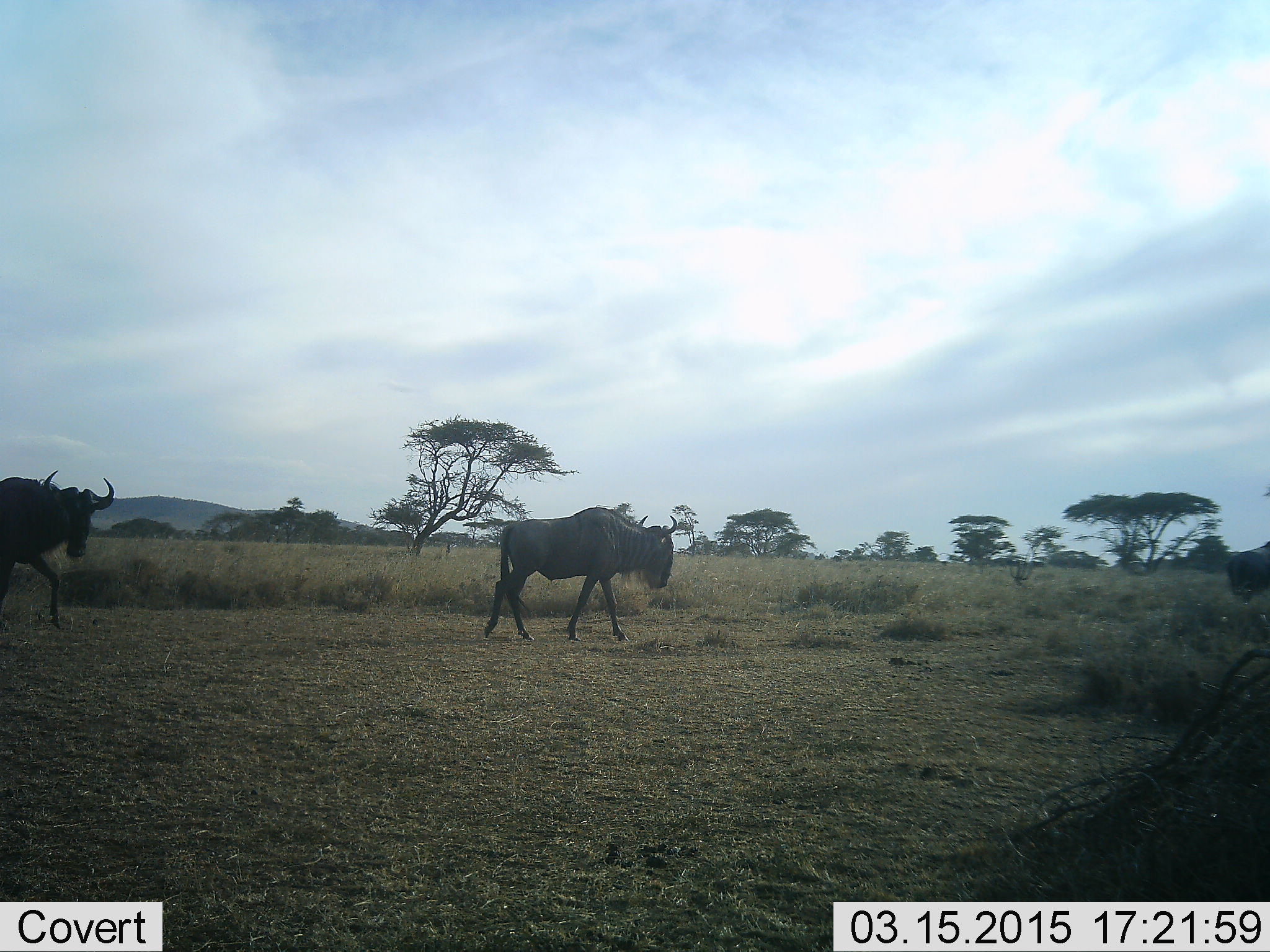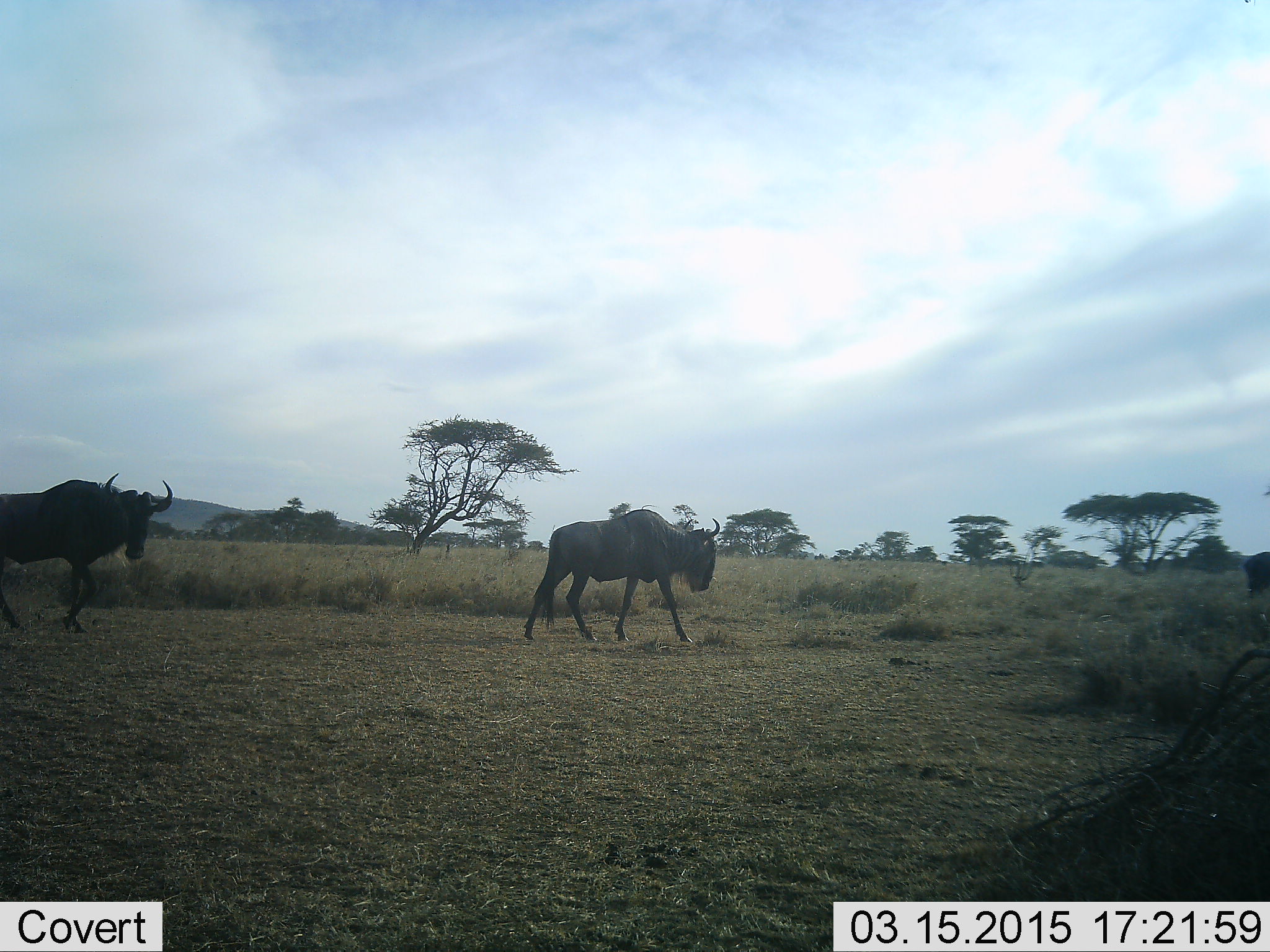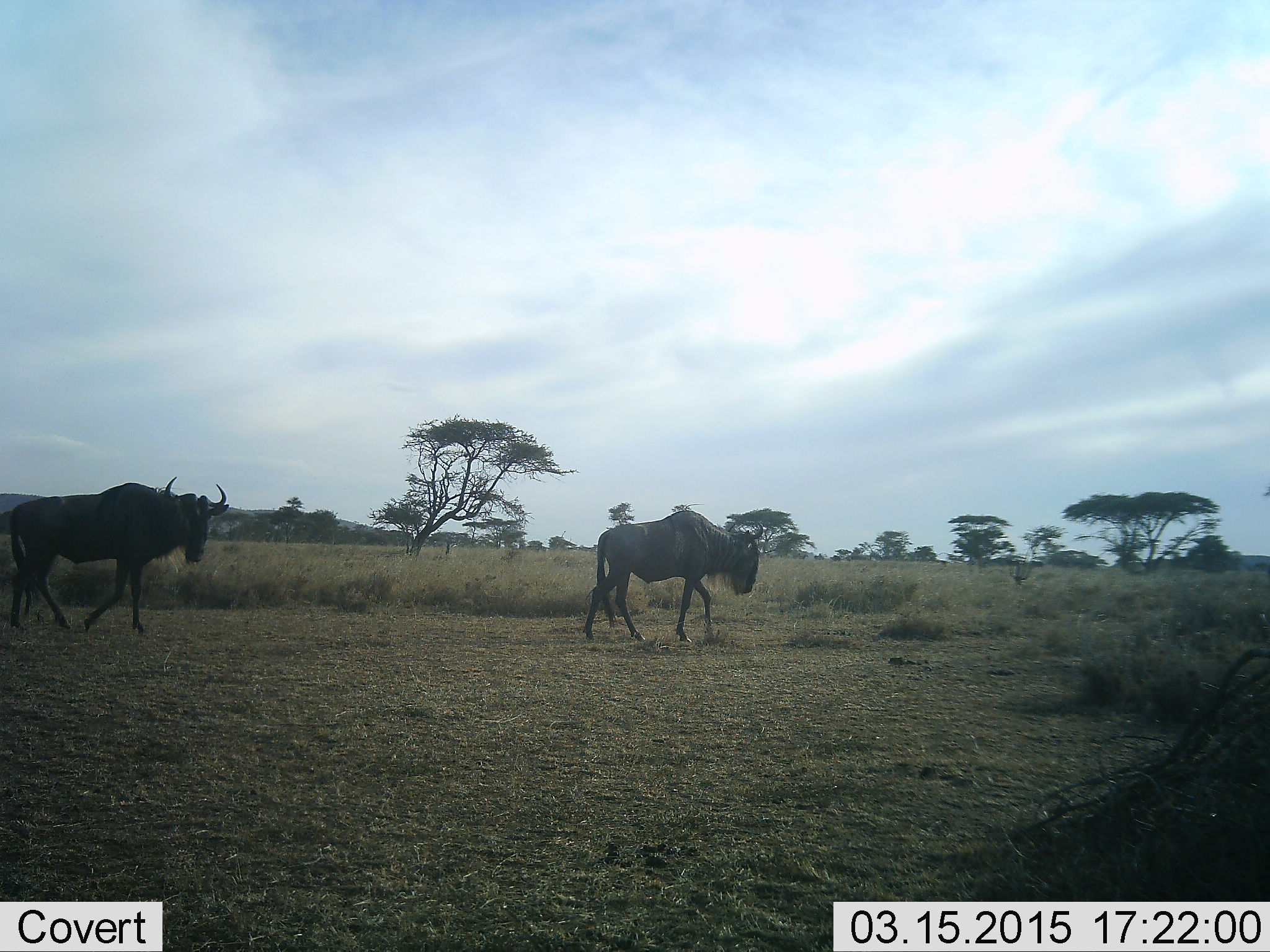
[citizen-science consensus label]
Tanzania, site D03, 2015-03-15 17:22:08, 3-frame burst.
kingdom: Animalia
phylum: Chordata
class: Mammalia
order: Artiodactyla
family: Bovidae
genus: Connochaetes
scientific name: Connochaetes taurinus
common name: blue wildebeest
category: wildebeest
Wildebeest (blue wildebeest) (Connochaetes taurinus), count 3. Behavior (volunteer vote fractions): standing 0%, resting 0%, moving 100%, interacting 0%. Young present (vote fraction): 0%. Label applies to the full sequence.